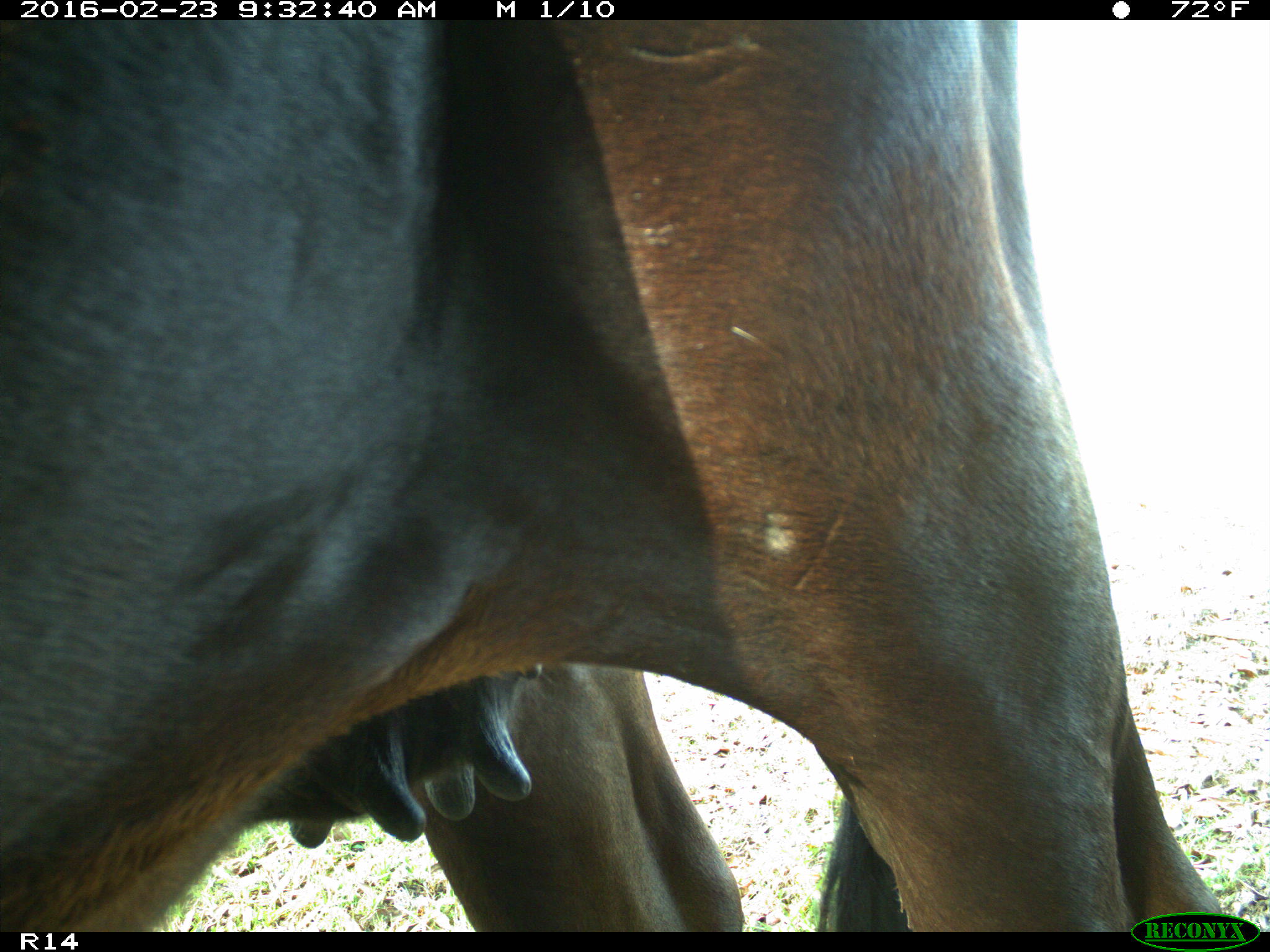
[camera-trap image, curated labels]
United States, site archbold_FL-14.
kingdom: Animalia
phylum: Chordata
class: Mammalia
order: Artiodactyla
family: Bovidae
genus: Bos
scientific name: Bos taurus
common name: domestic cow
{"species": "Bos taurus (domestic cow)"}